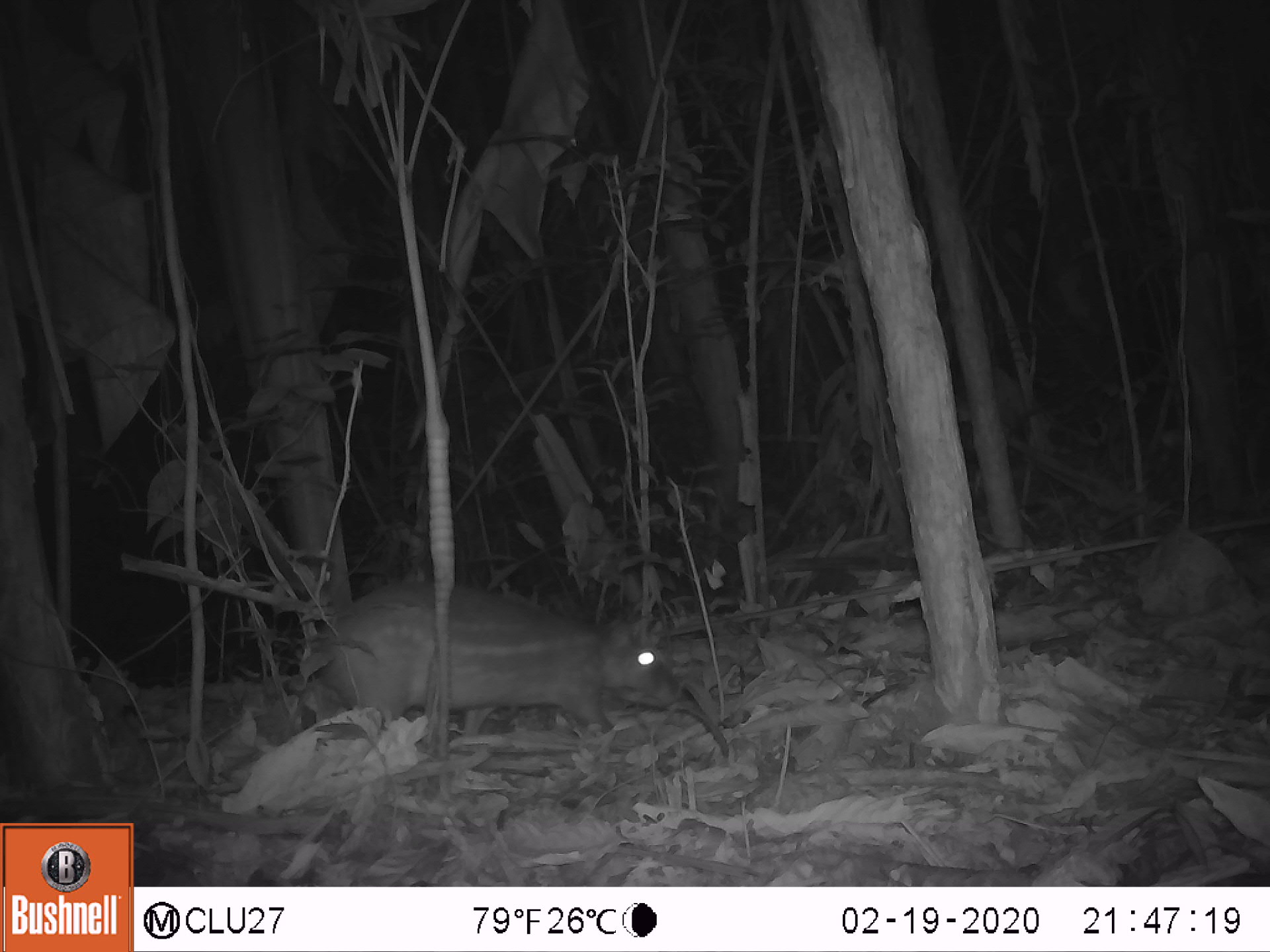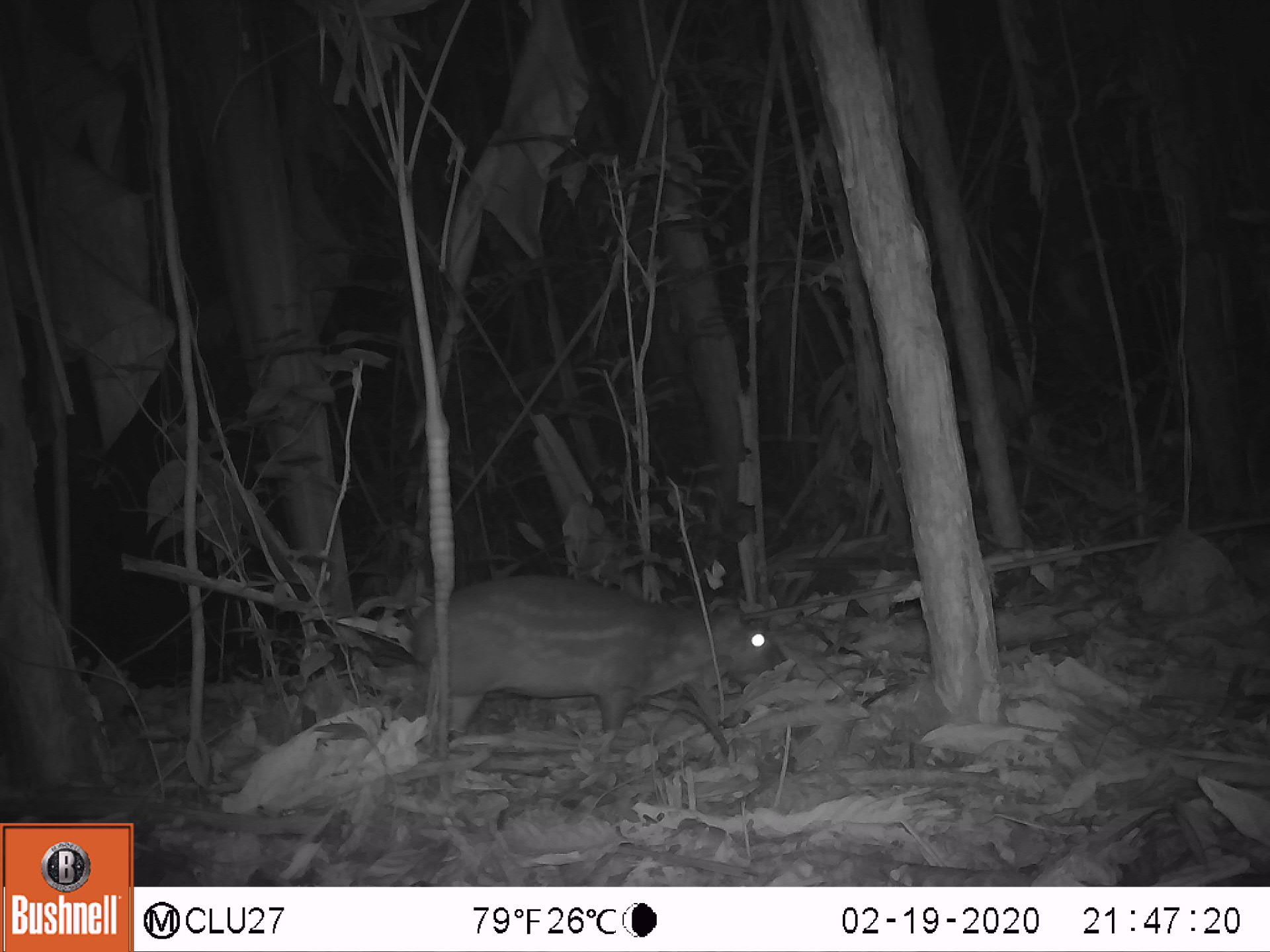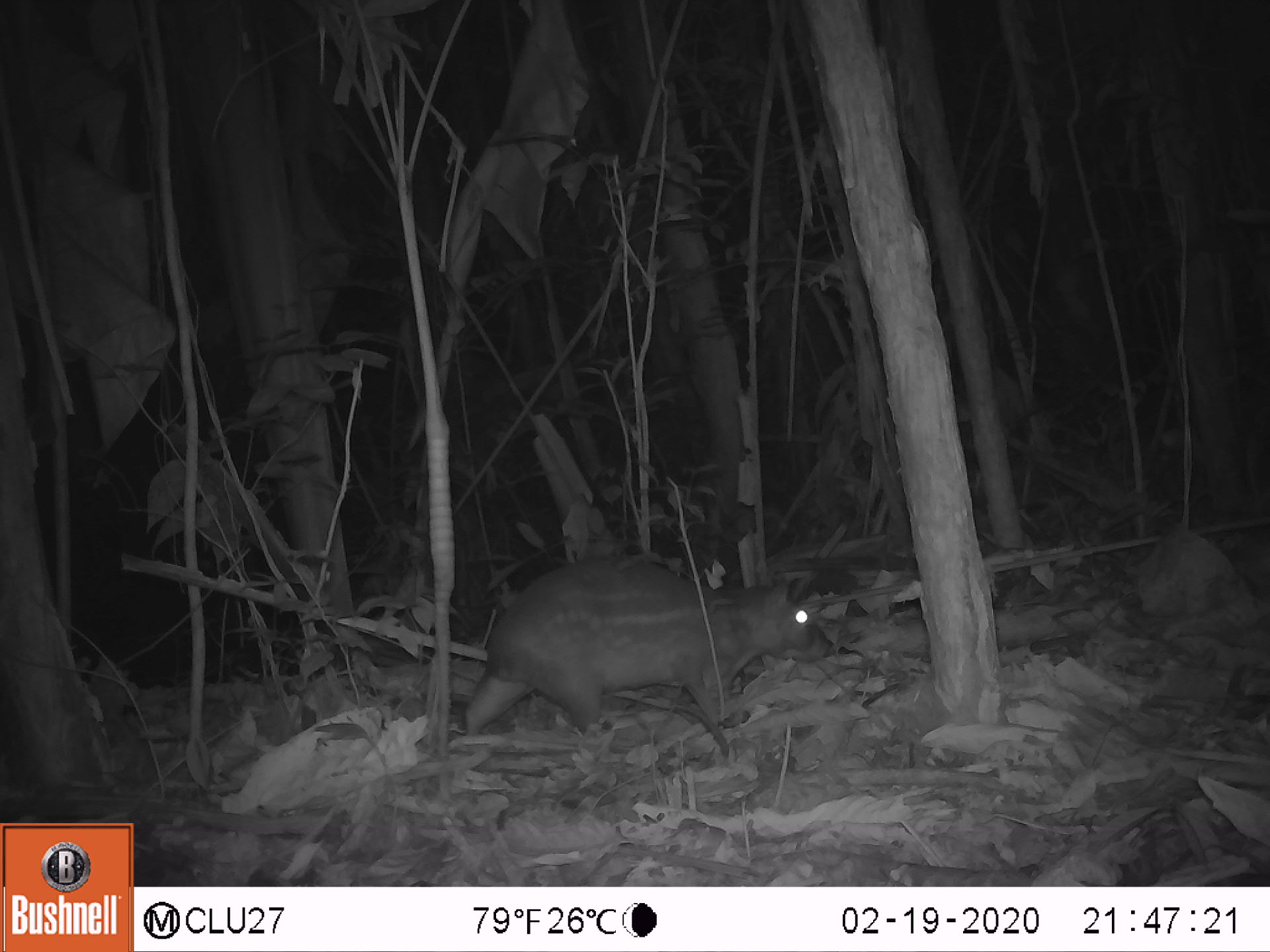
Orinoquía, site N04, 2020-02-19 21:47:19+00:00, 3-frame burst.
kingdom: Animalia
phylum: Chordata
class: Mammalia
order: Rodentia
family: Cuniculidae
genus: Cuniculus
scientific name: Cuniculus paca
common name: spotted paca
Spotted paca (Cuniculus paca).